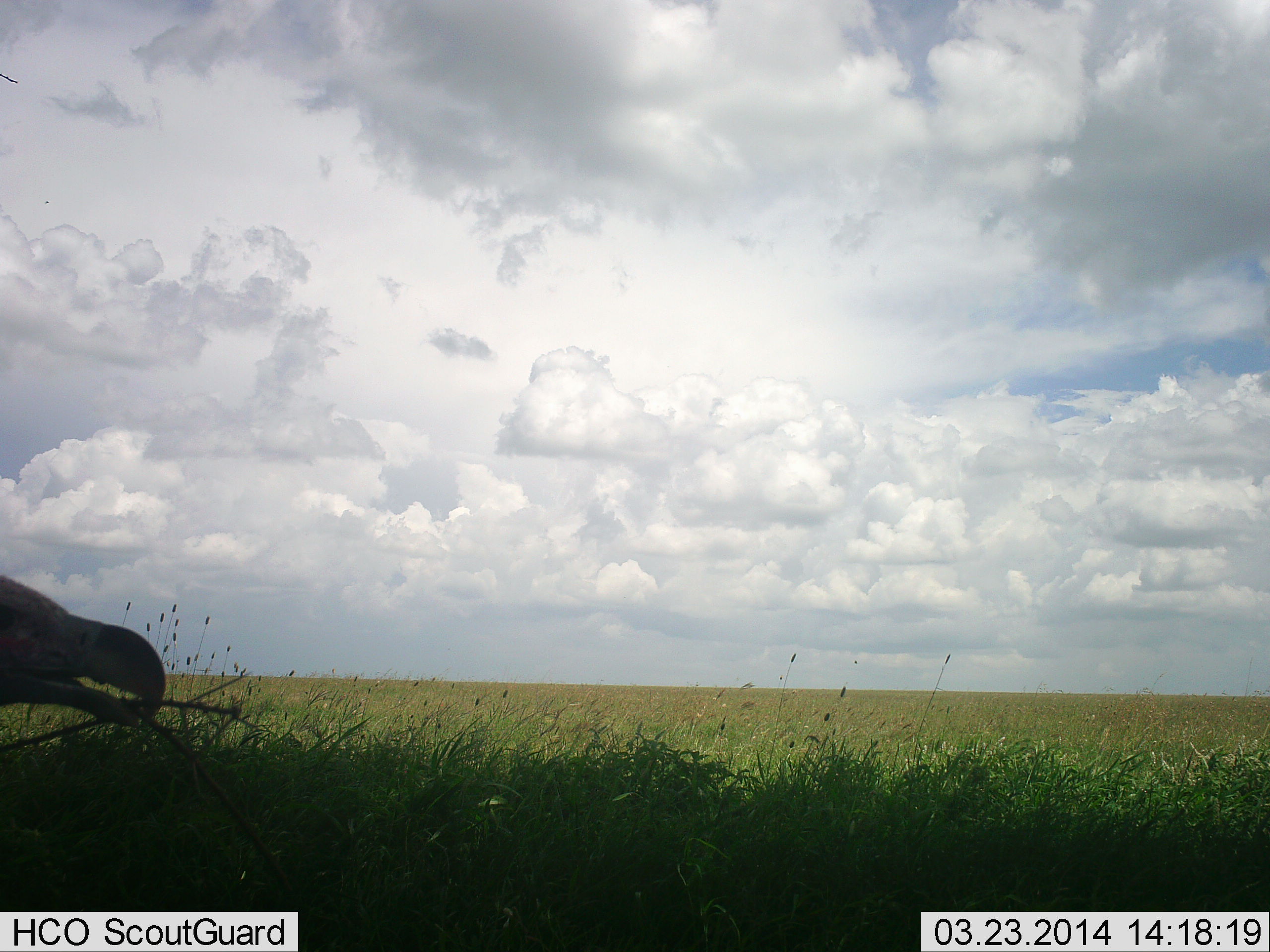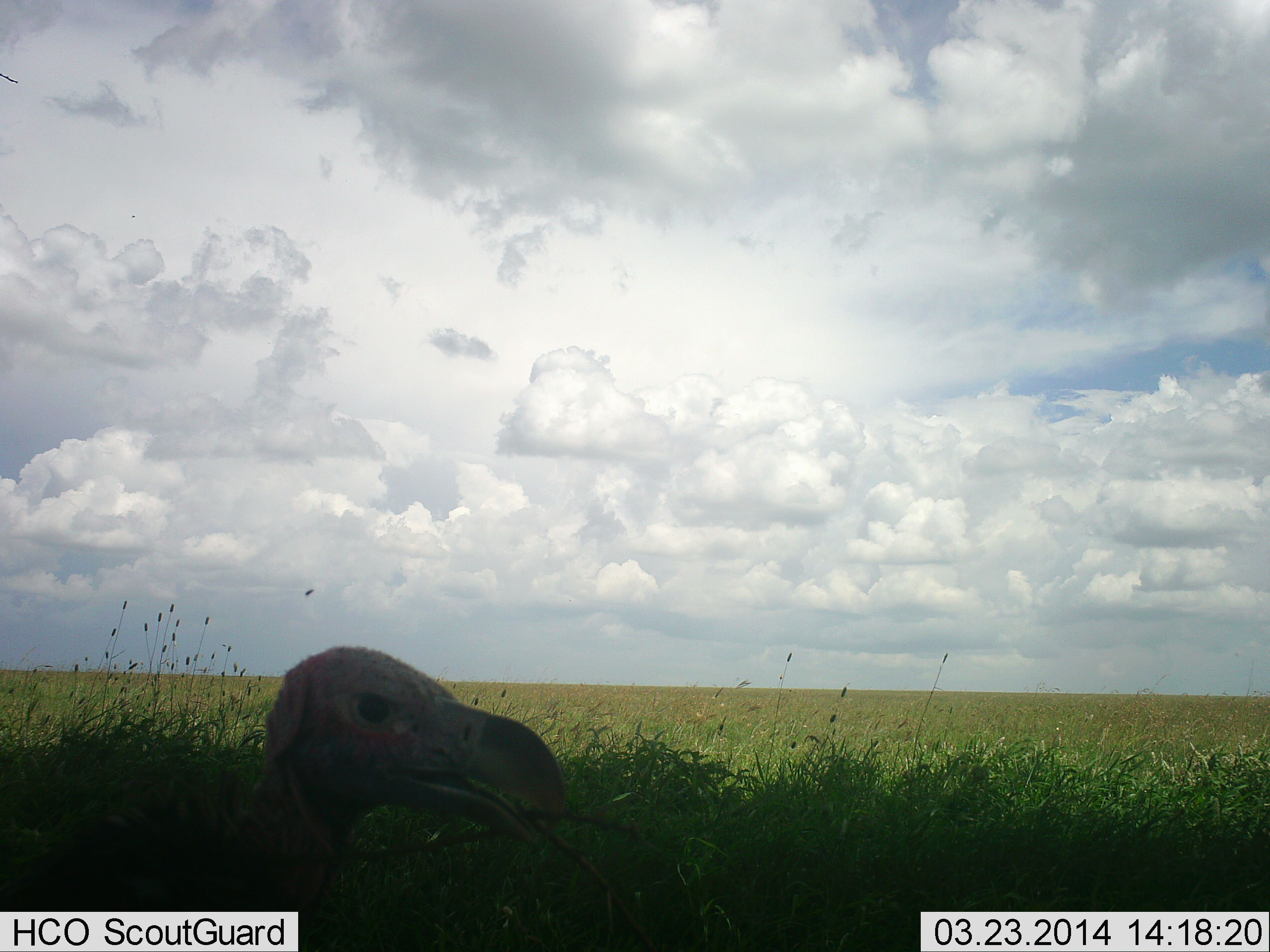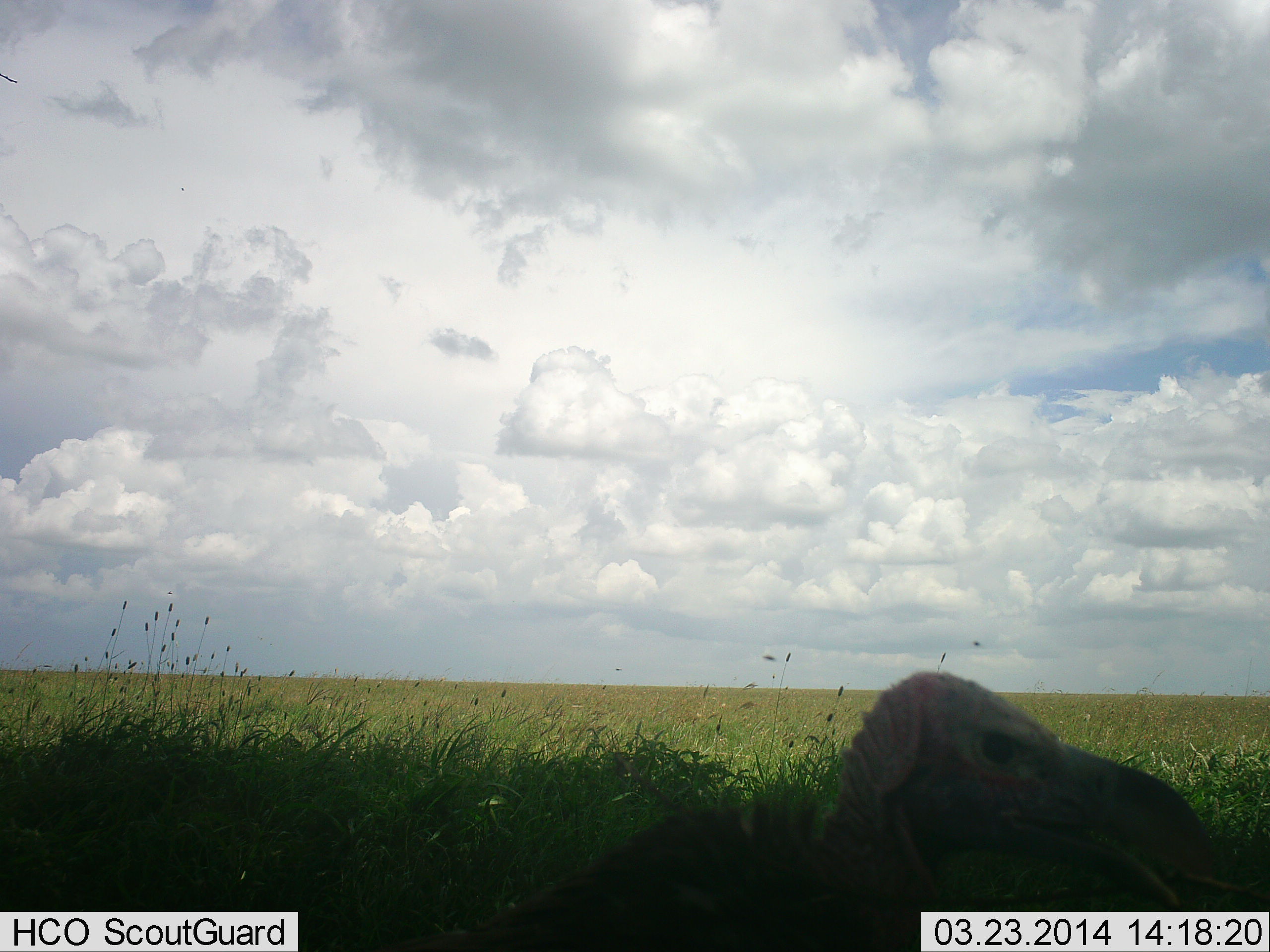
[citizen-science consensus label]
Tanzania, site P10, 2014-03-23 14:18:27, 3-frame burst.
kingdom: Animalia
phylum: Chordata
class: Aves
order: Accipitriformes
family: Accipitridae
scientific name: Accipitridae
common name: vulture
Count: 1.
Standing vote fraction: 20%.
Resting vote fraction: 0%.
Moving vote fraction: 80%.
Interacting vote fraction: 0%.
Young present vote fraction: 0%.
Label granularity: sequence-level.